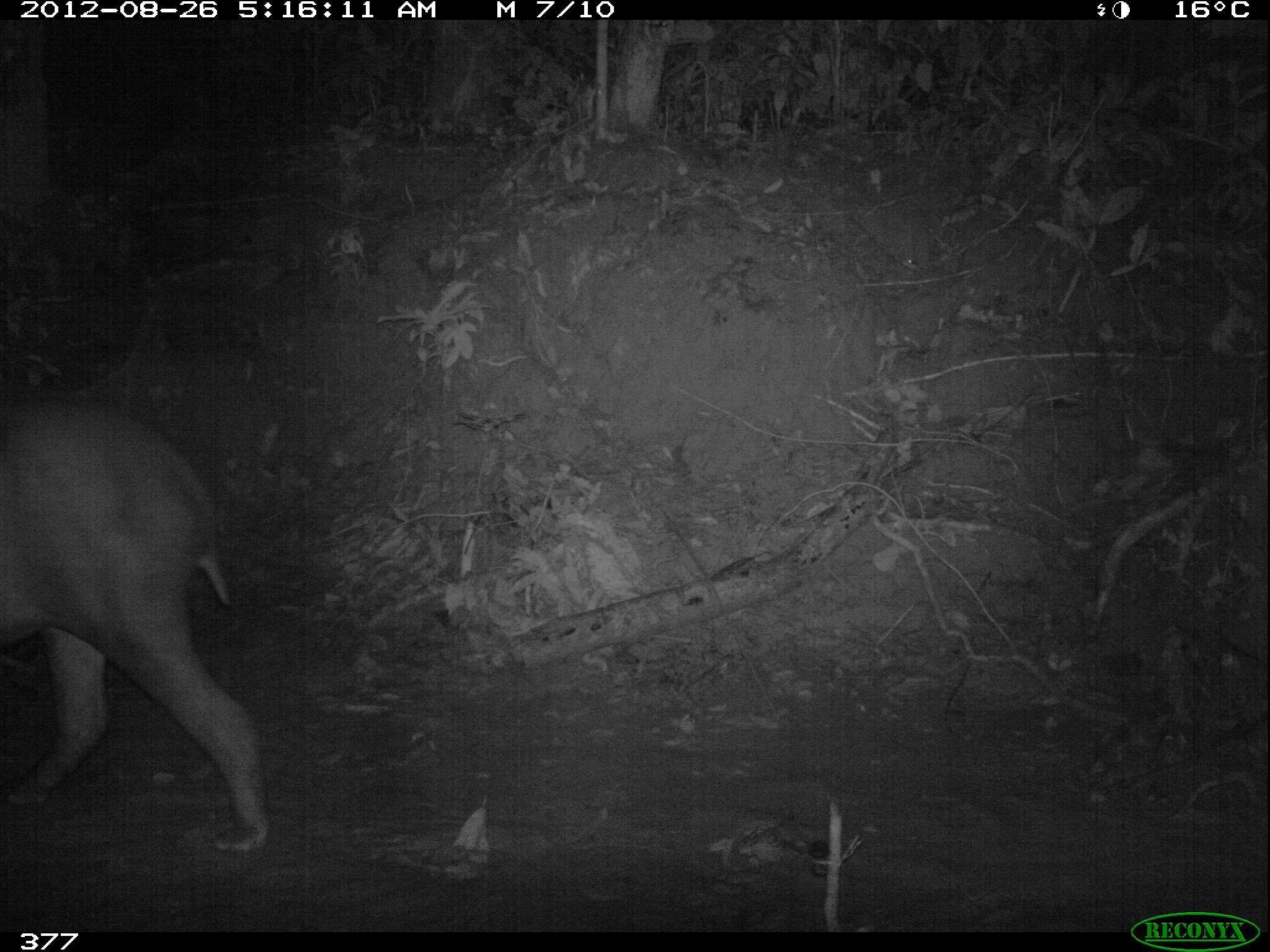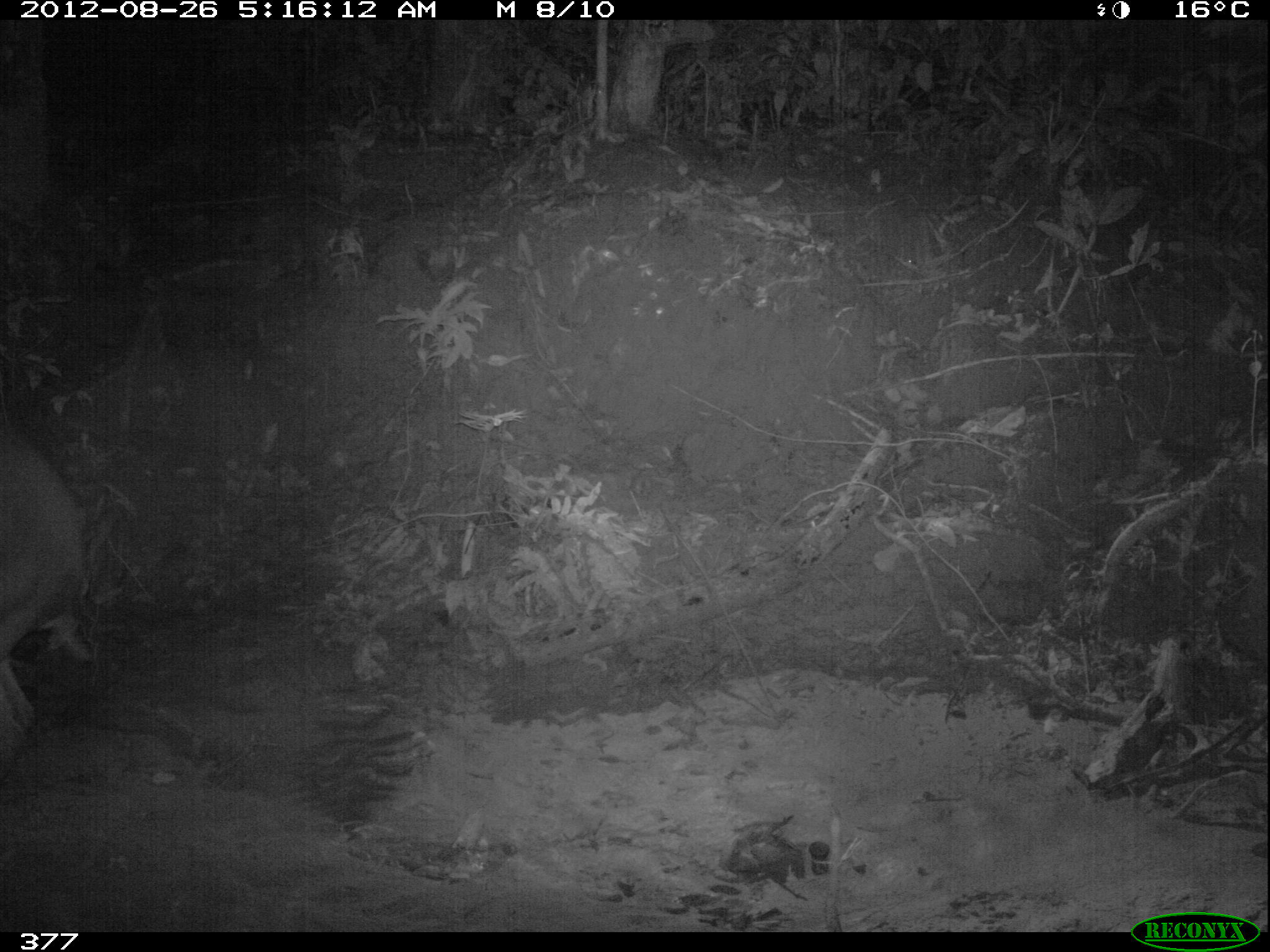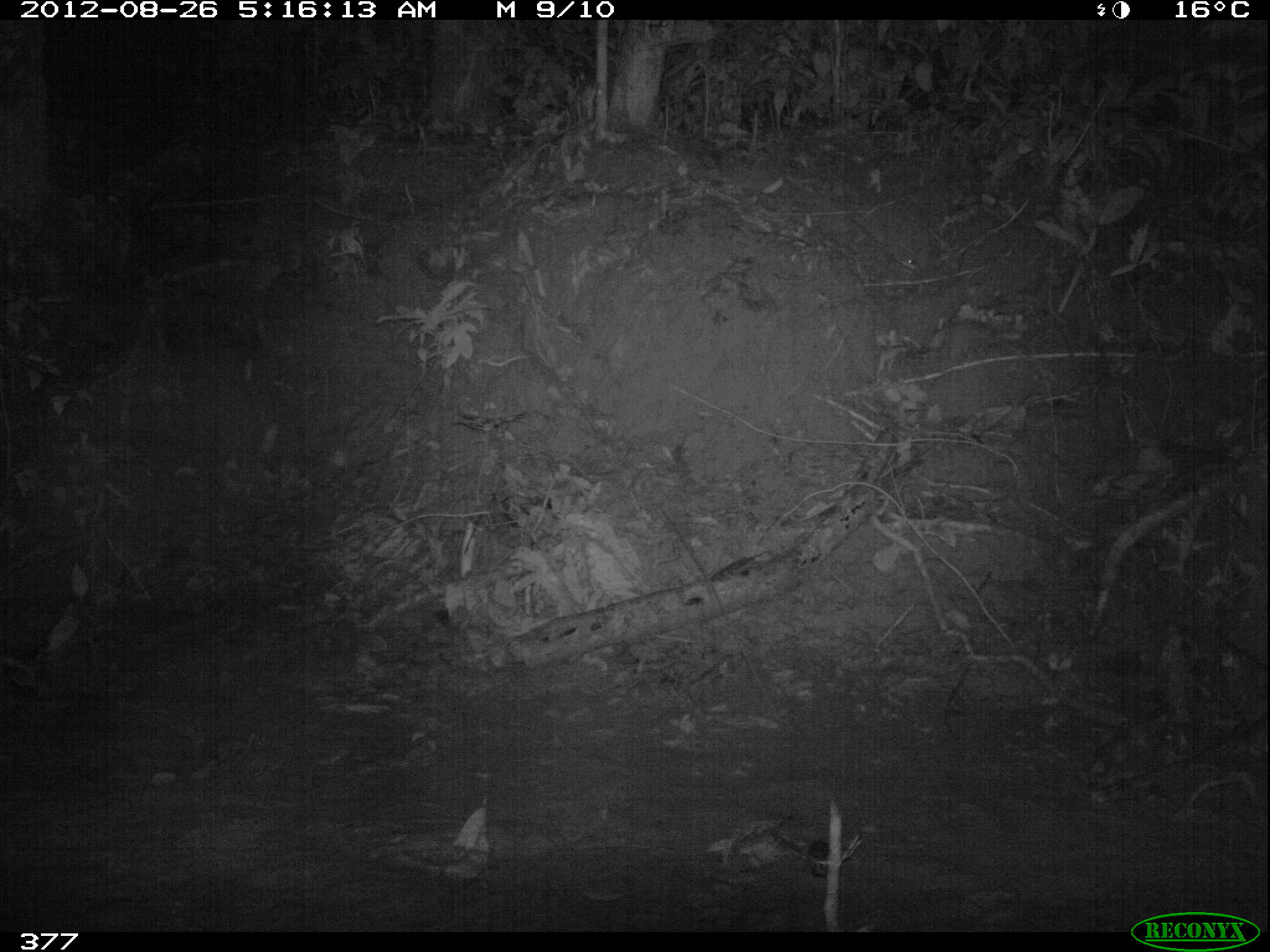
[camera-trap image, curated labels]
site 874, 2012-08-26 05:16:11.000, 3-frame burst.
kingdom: Animalia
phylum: Chordata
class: Mammalia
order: Perissodactyla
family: Tapiridae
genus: Tapirus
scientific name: Tapirus terrestris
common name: south american tapir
Tapirus terrestris (south american tapir).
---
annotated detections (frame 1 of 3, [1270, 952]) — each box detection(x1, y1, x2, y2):
tapirus terrestris: detection(0, 397, 270, 851)